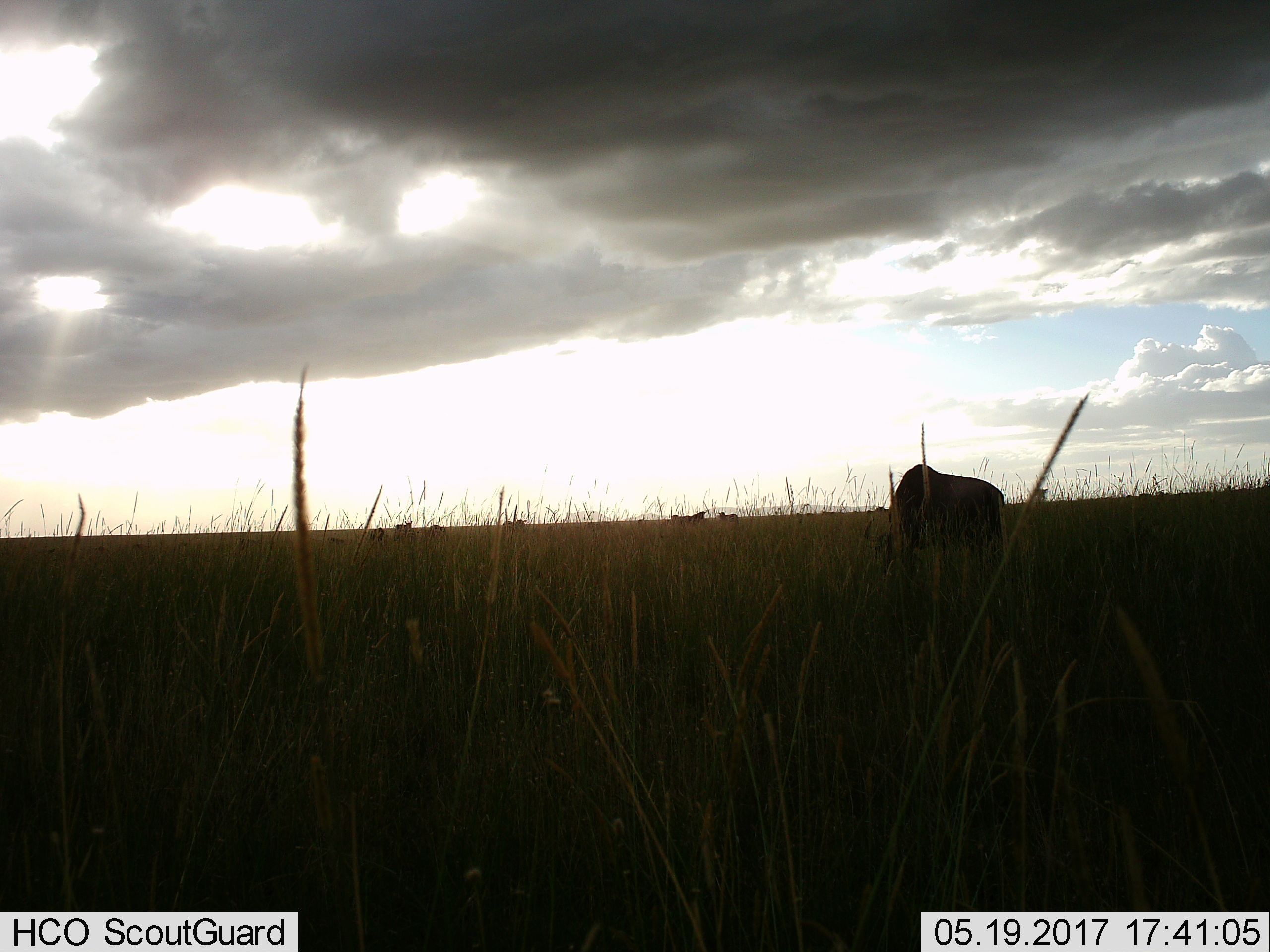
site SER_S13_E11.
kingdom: Animalia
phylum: Chordata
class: Mammalia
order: Artiodactyla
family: Bovidae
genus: Connochaetes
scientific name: Connochaetes taurinus taurinus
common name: blue wildebeest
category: wildebeestblue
Wildebeestblue (blue wildebeest) (Connochaetes taurinus taurinus), count 8. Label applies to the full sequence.